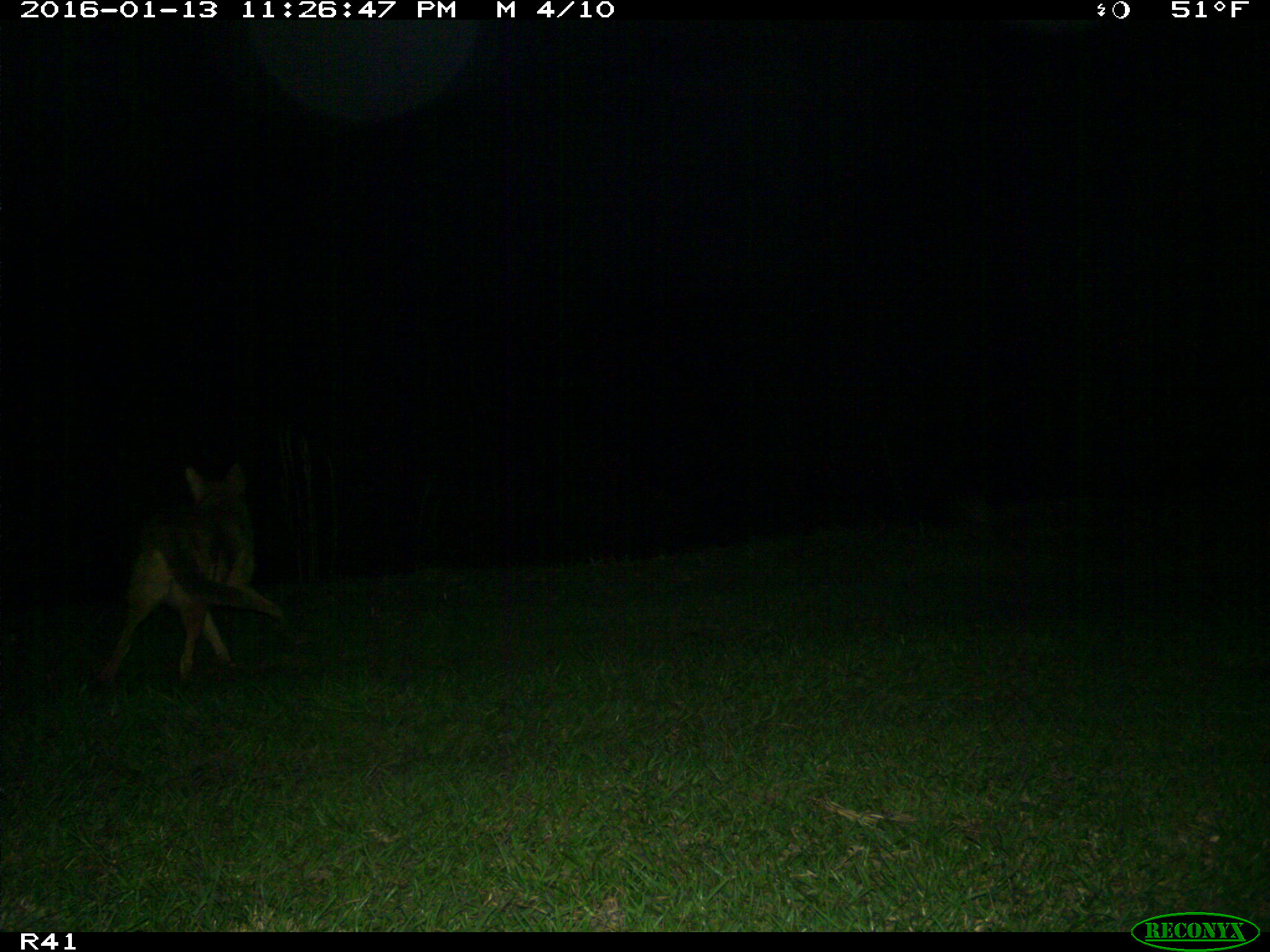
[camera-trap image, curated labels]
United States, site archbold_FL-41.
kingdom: Animalia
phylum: Chordata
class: Mammalia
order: Carnivora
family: Canidae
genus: Canis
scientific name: Canis latrans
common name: coyote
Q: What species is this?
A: Canis latrans (coyote).